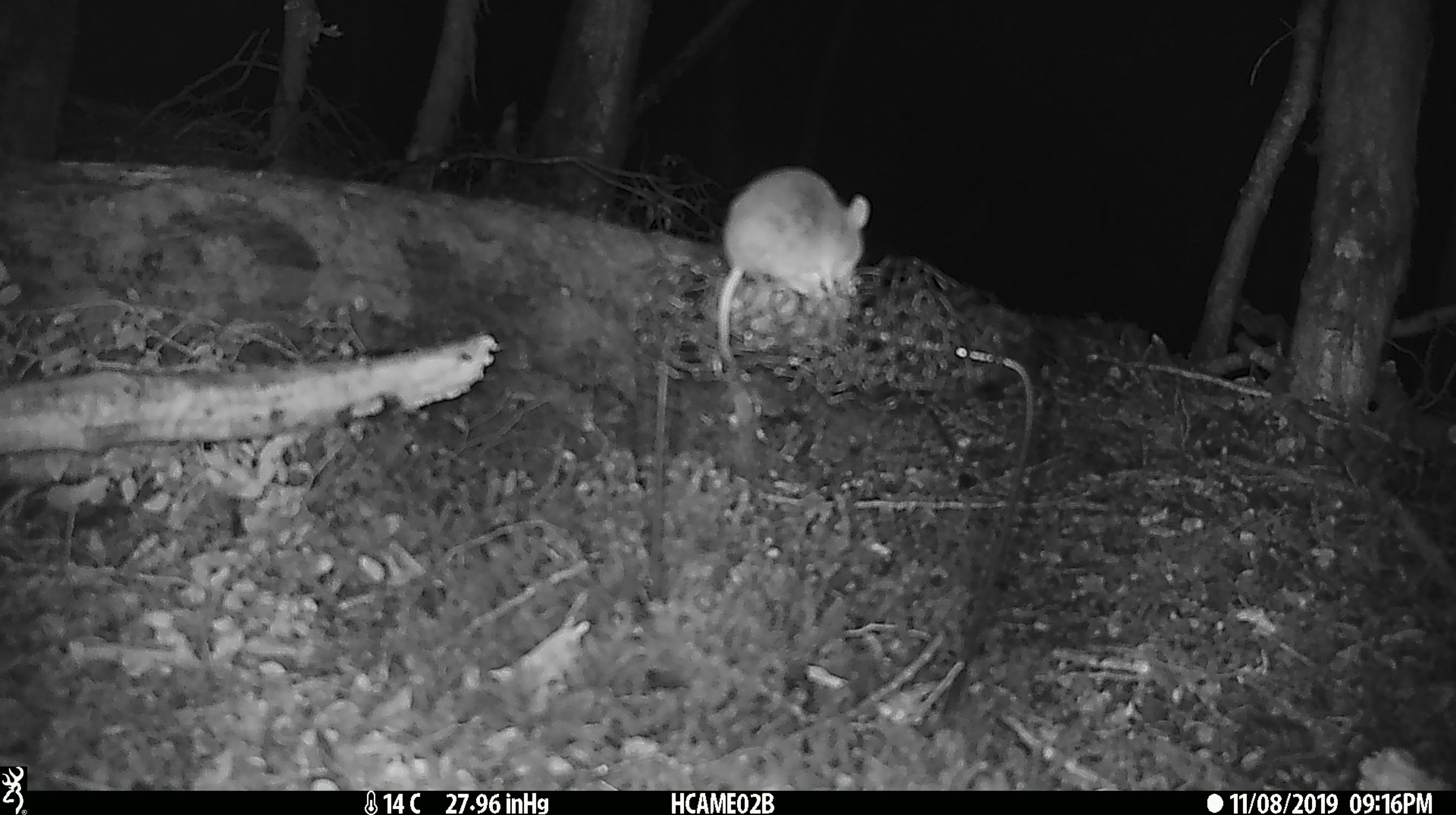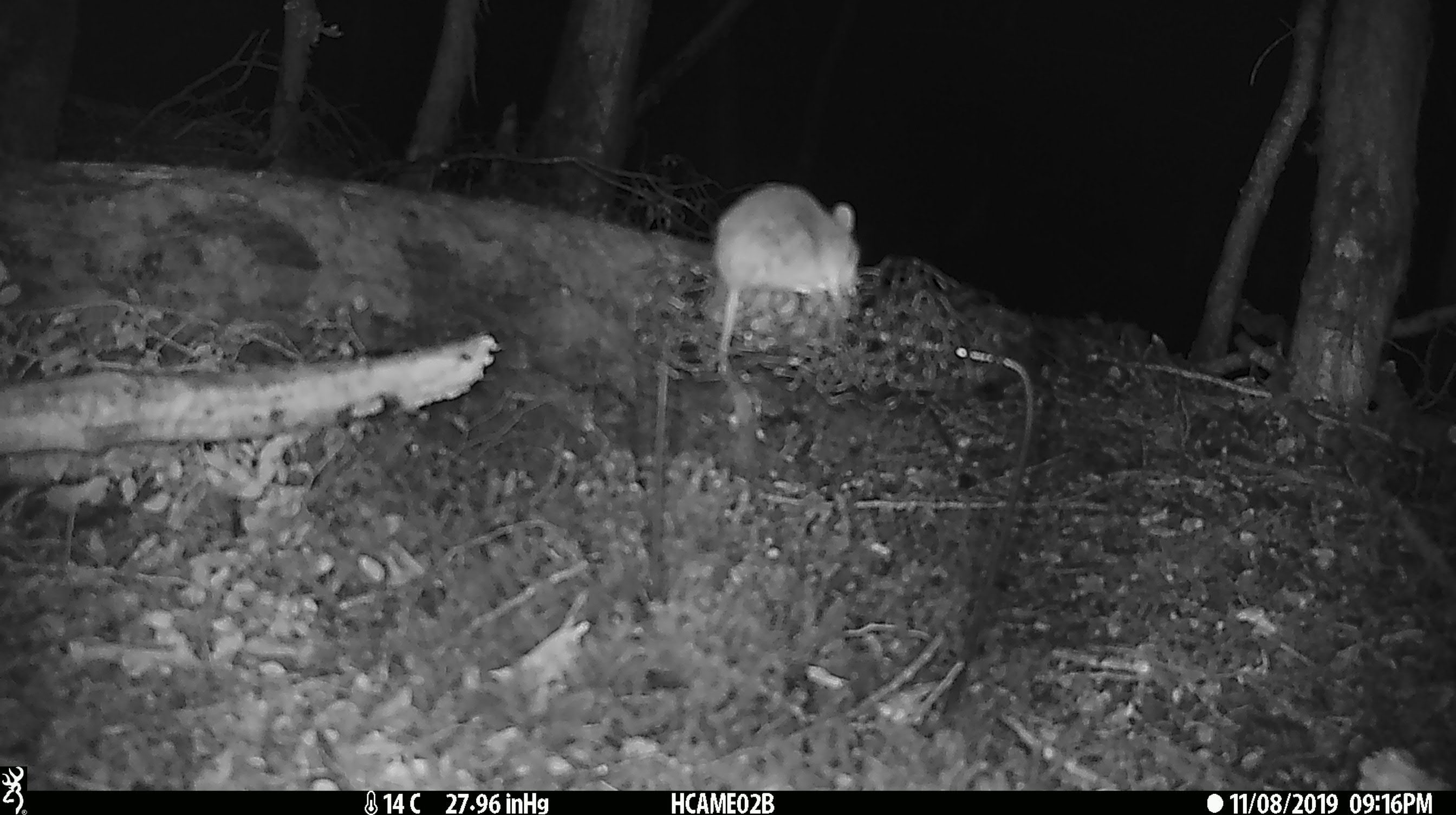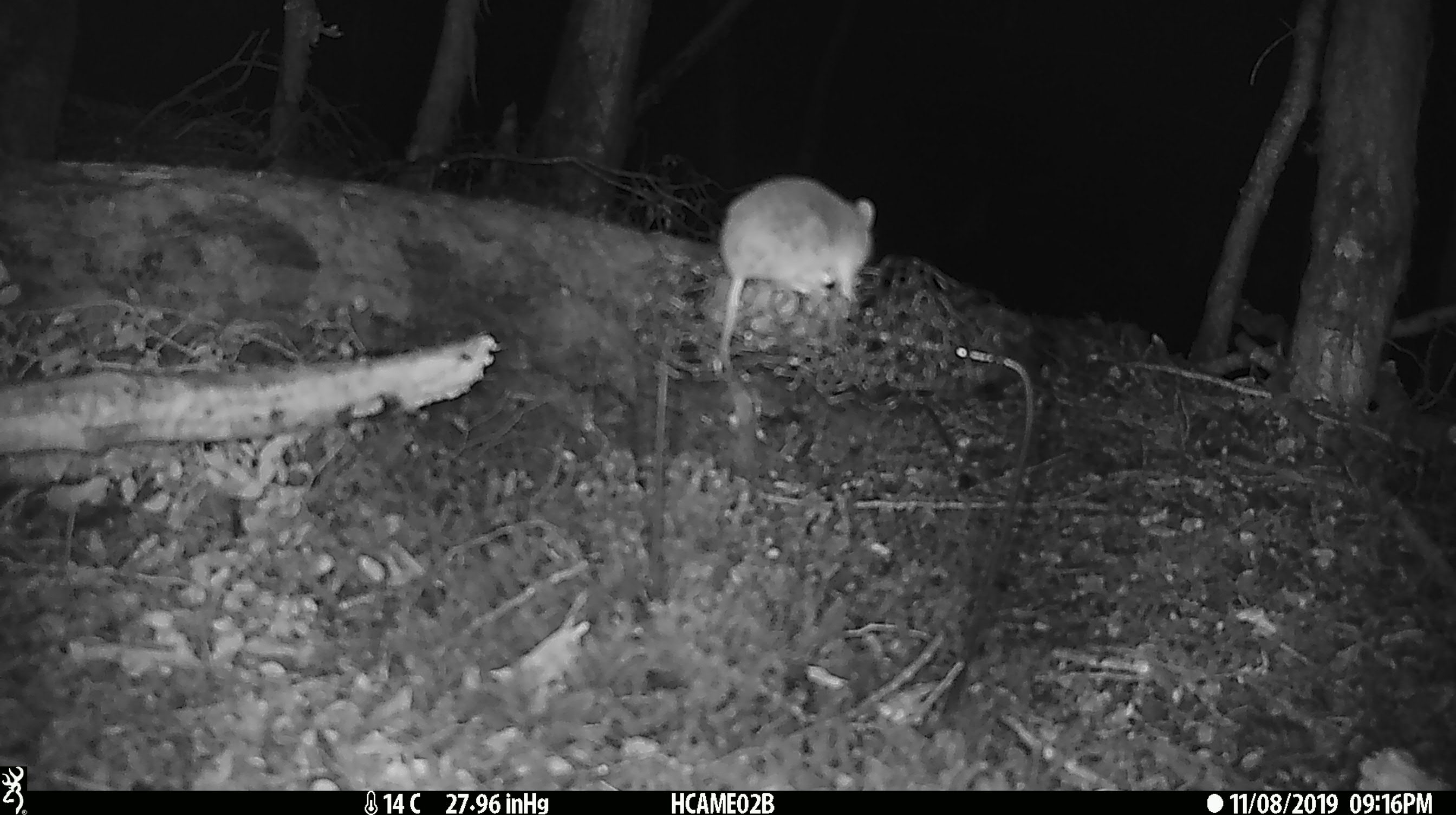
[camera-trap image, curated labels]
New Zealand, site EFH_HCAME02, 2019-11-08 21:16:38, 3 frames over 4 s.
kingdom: Animalia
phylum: Chordata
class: Mammalia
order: Rodentia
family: Muridae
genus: Mus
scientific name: Mus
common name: mouse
Mouse (Mus).